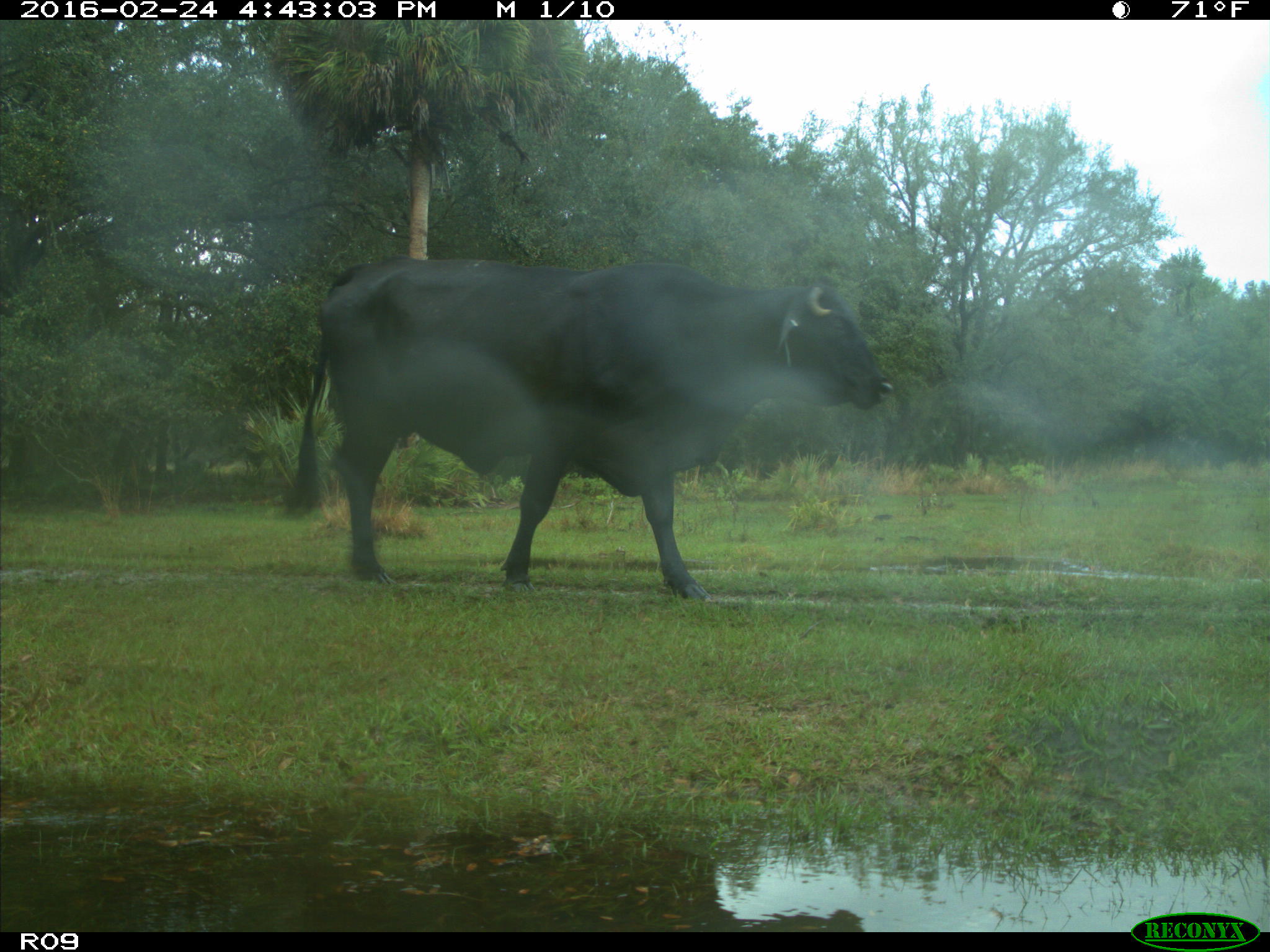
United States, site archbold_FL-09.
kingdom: Animalia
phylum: Chordata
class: Mammalia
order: Artiodactyla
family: Bovidae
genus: Bos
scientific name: Bos taurus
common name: domestic cow